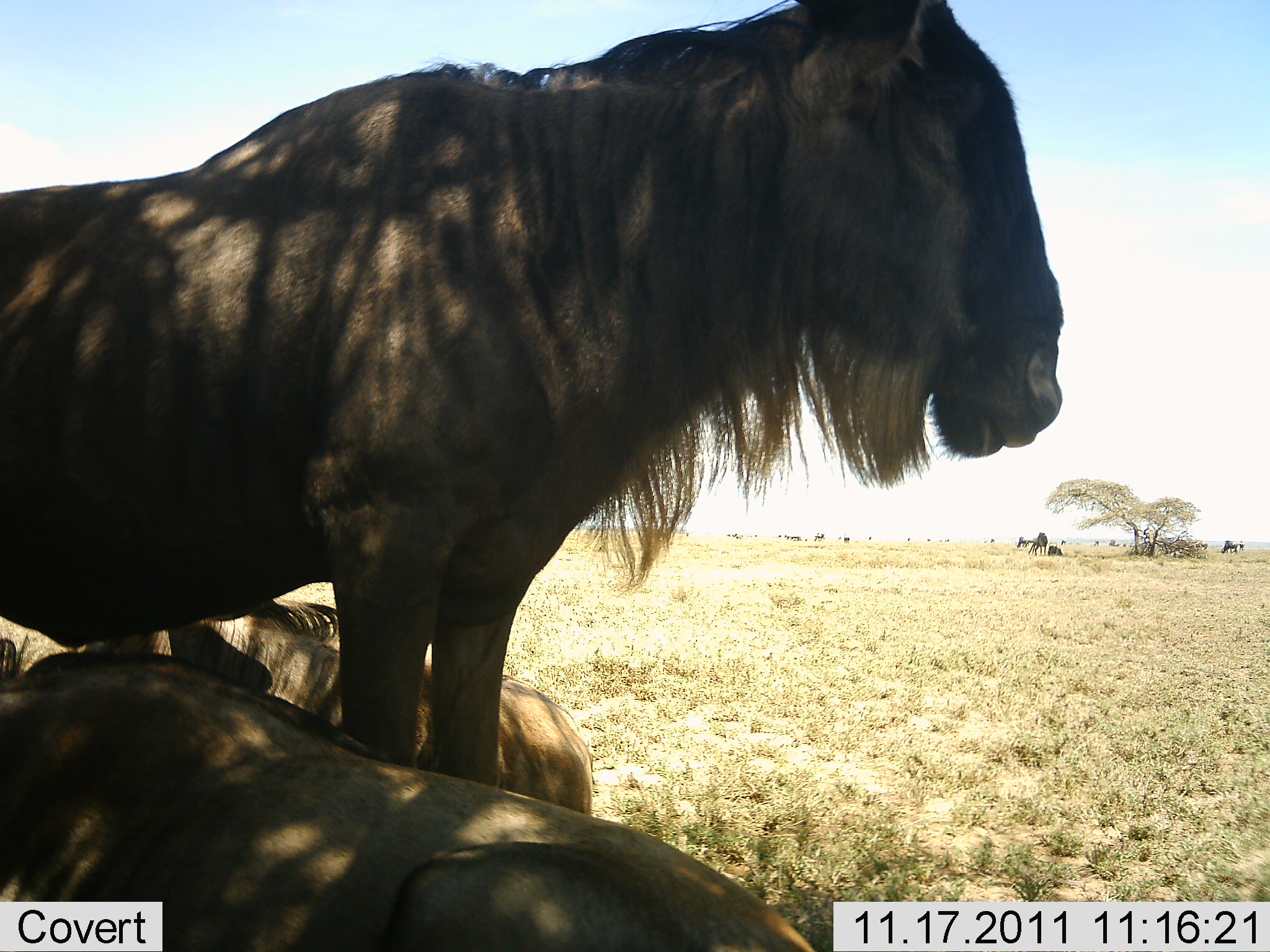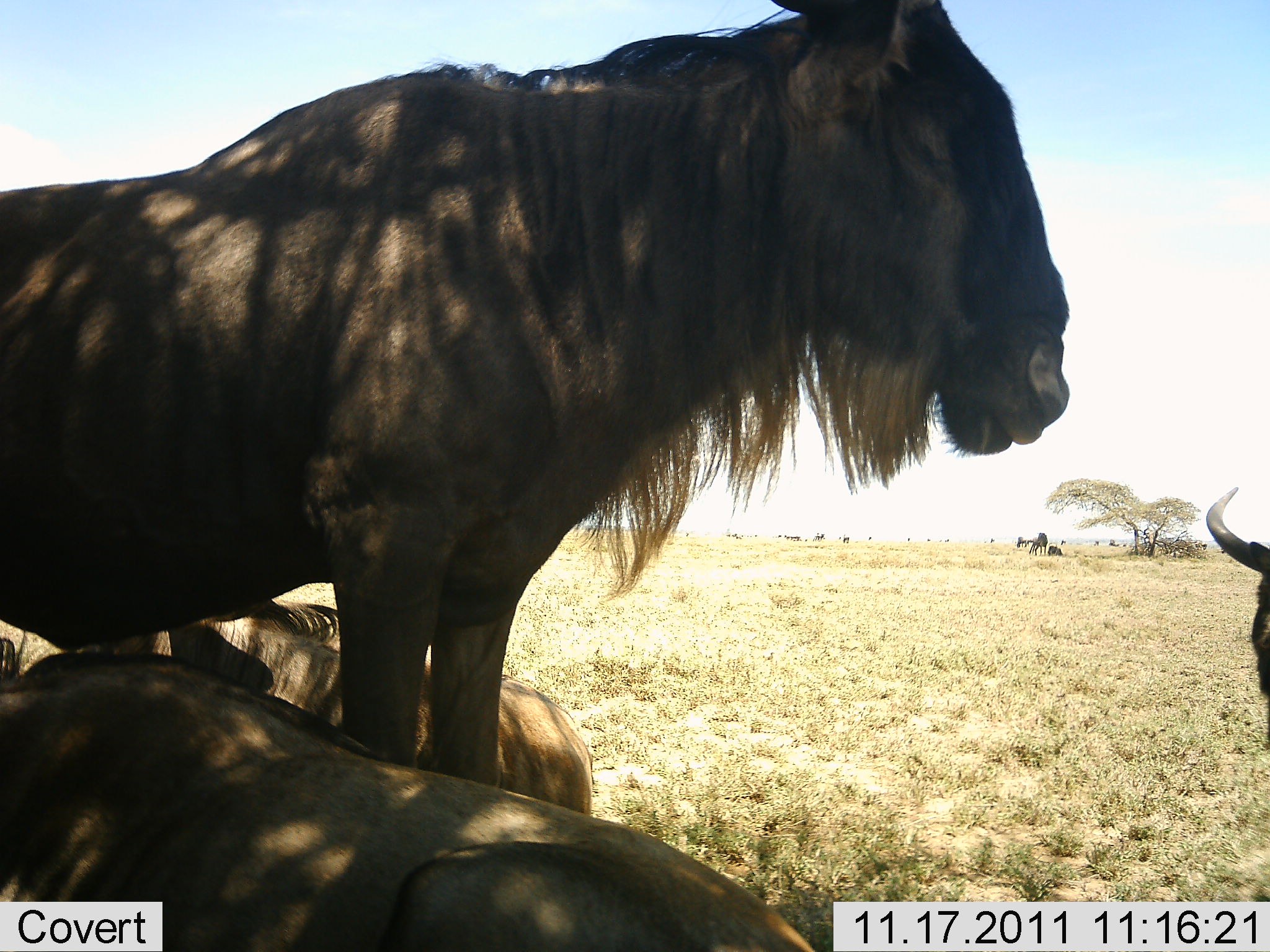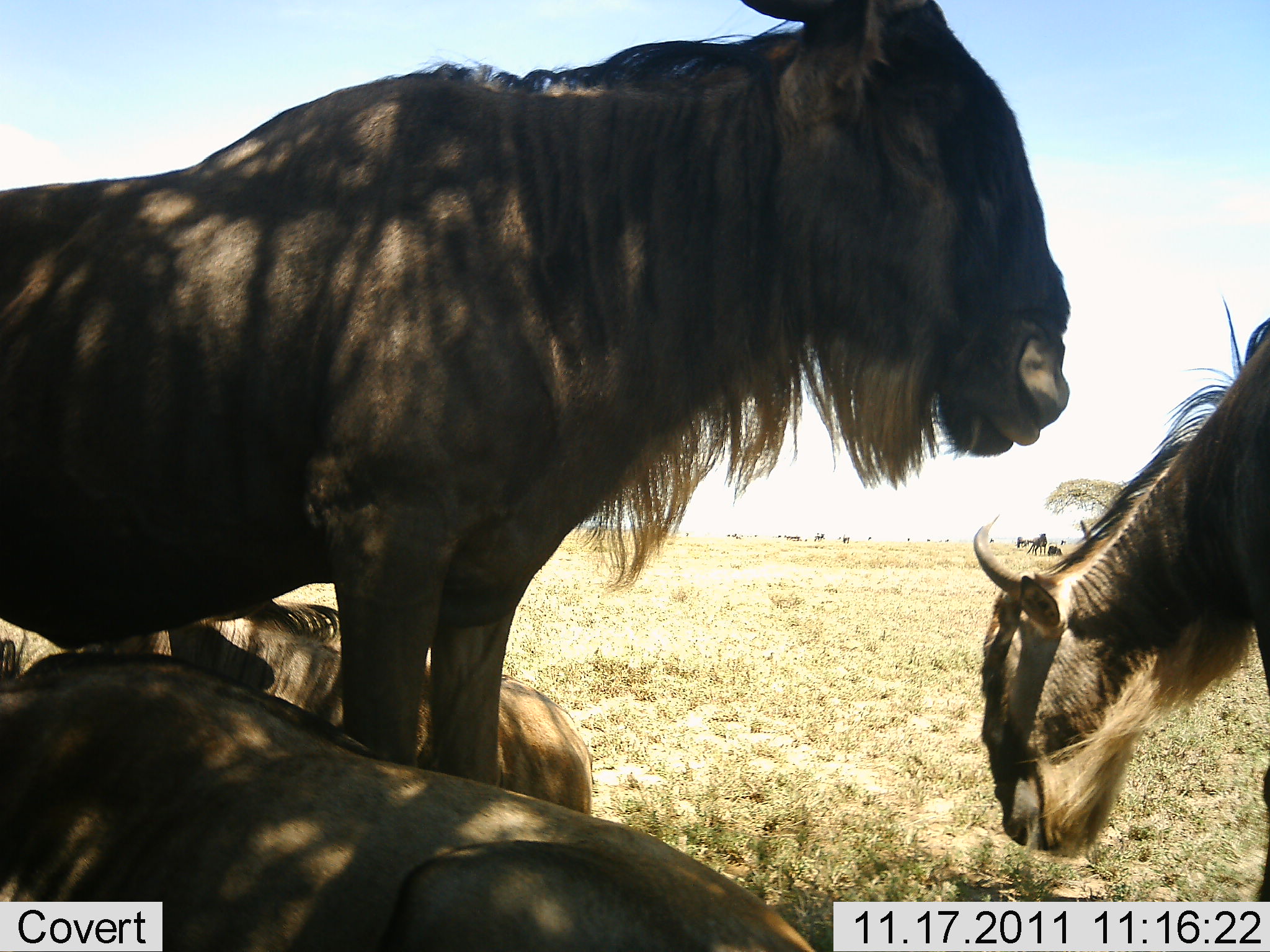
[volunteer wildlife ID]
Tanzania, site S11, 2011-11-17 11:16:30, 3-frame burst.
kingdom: Animalia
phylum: Chordata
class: Mammalia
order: Artiodactyla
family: Bovidae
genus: Connochaetes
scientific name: Connochaetes taurinus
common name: blue wildebeest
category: wildebeest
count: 4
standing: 73%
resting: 91%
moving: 45%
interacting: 9%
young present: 0%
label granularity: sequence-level